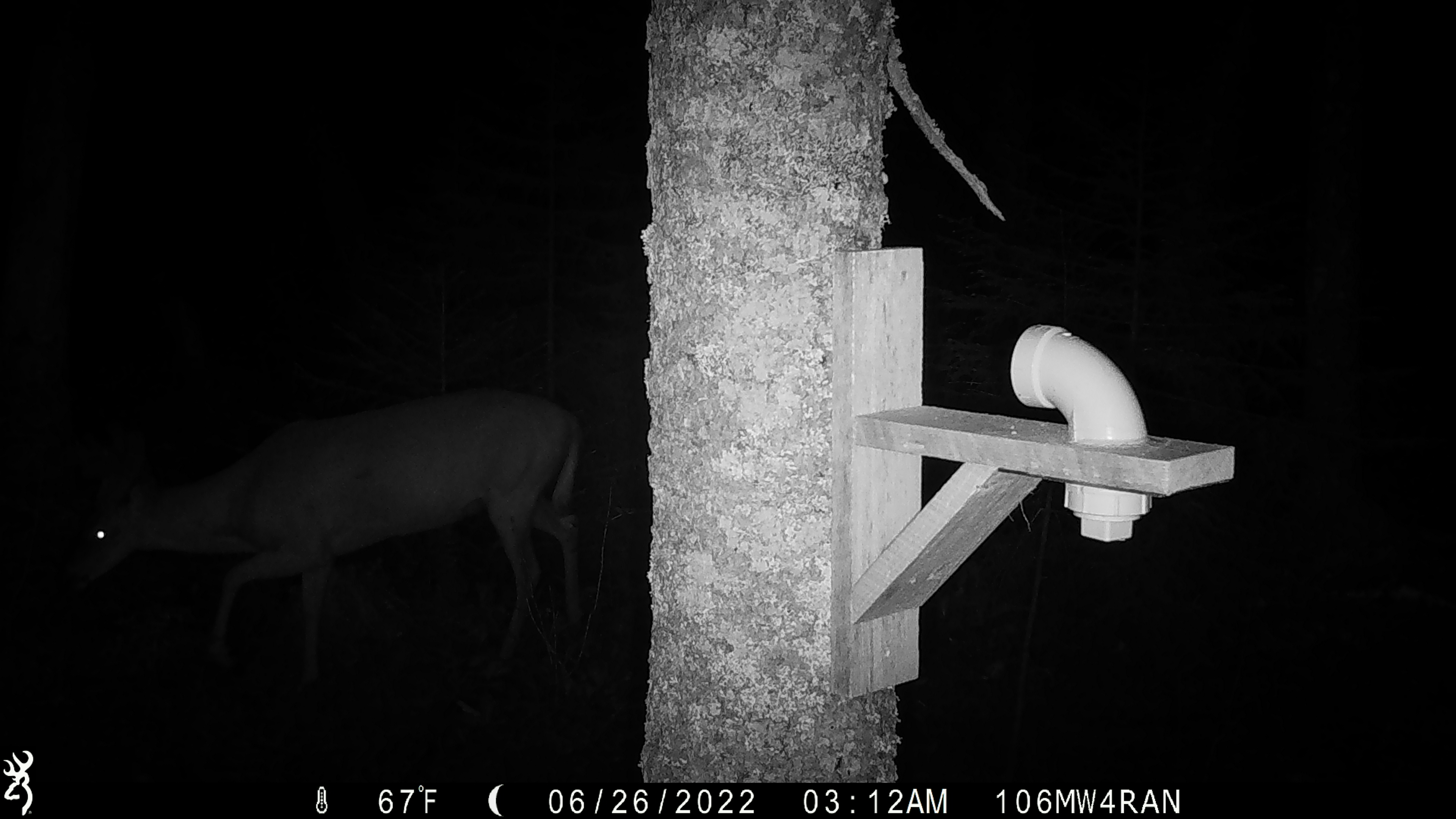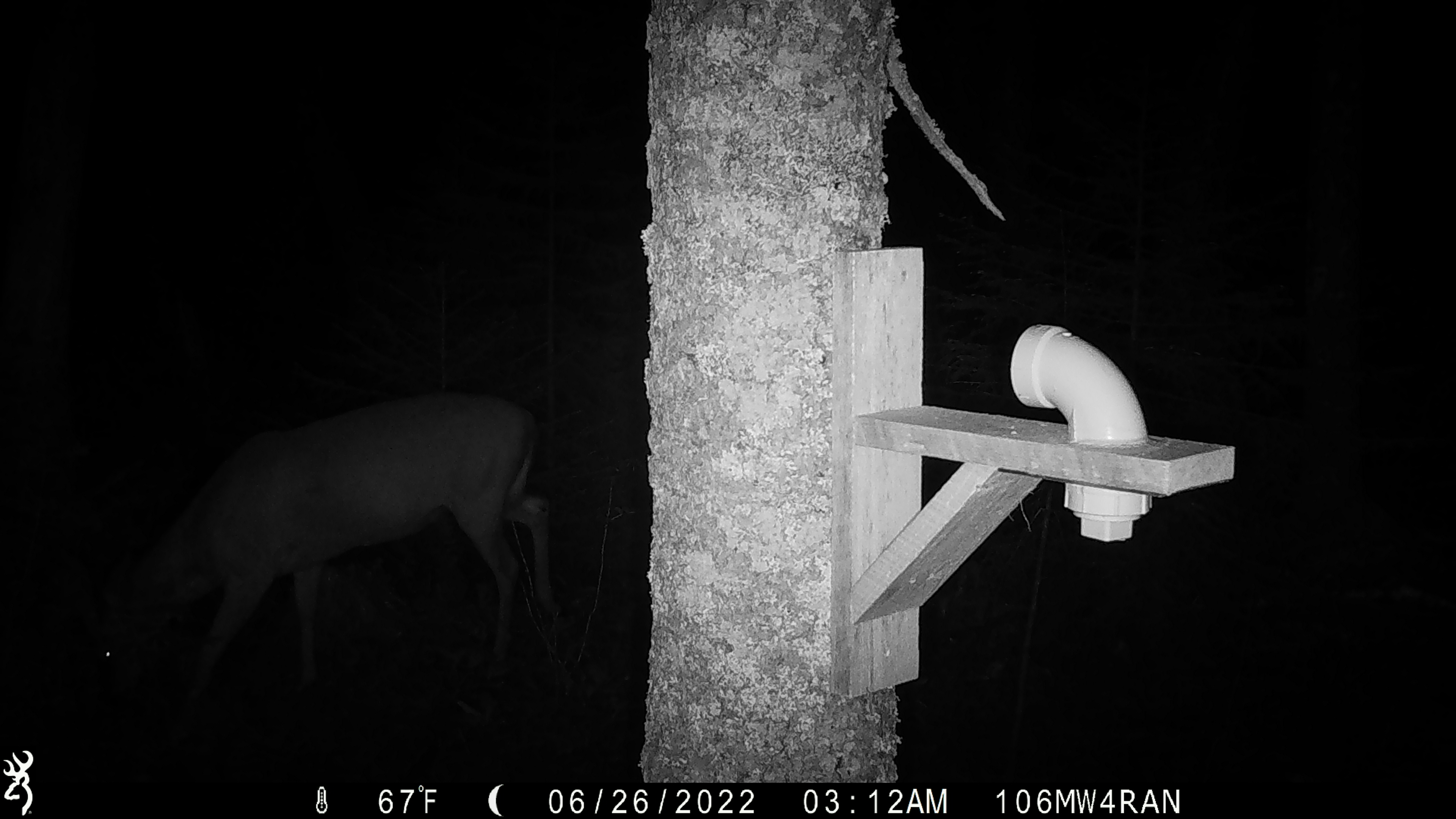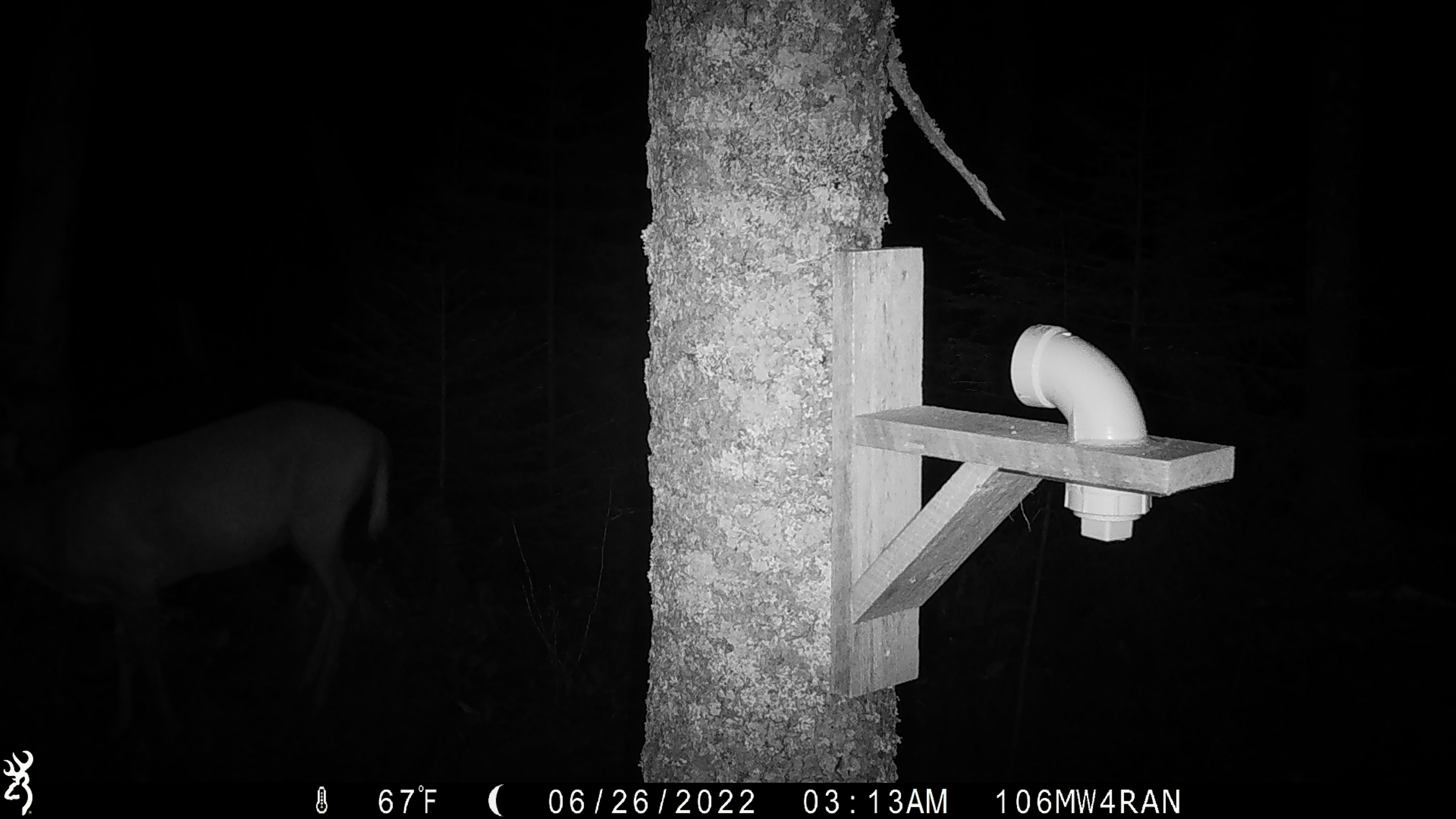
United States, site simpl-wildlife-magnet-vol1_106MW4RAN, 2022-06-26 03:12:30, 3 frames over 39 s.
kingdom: Animalia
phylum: Chordata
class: Mammalia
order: Artiodactyla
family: Cervidae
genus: Odocoileus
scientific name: Odocoileus virginianus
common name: white-tailed deer